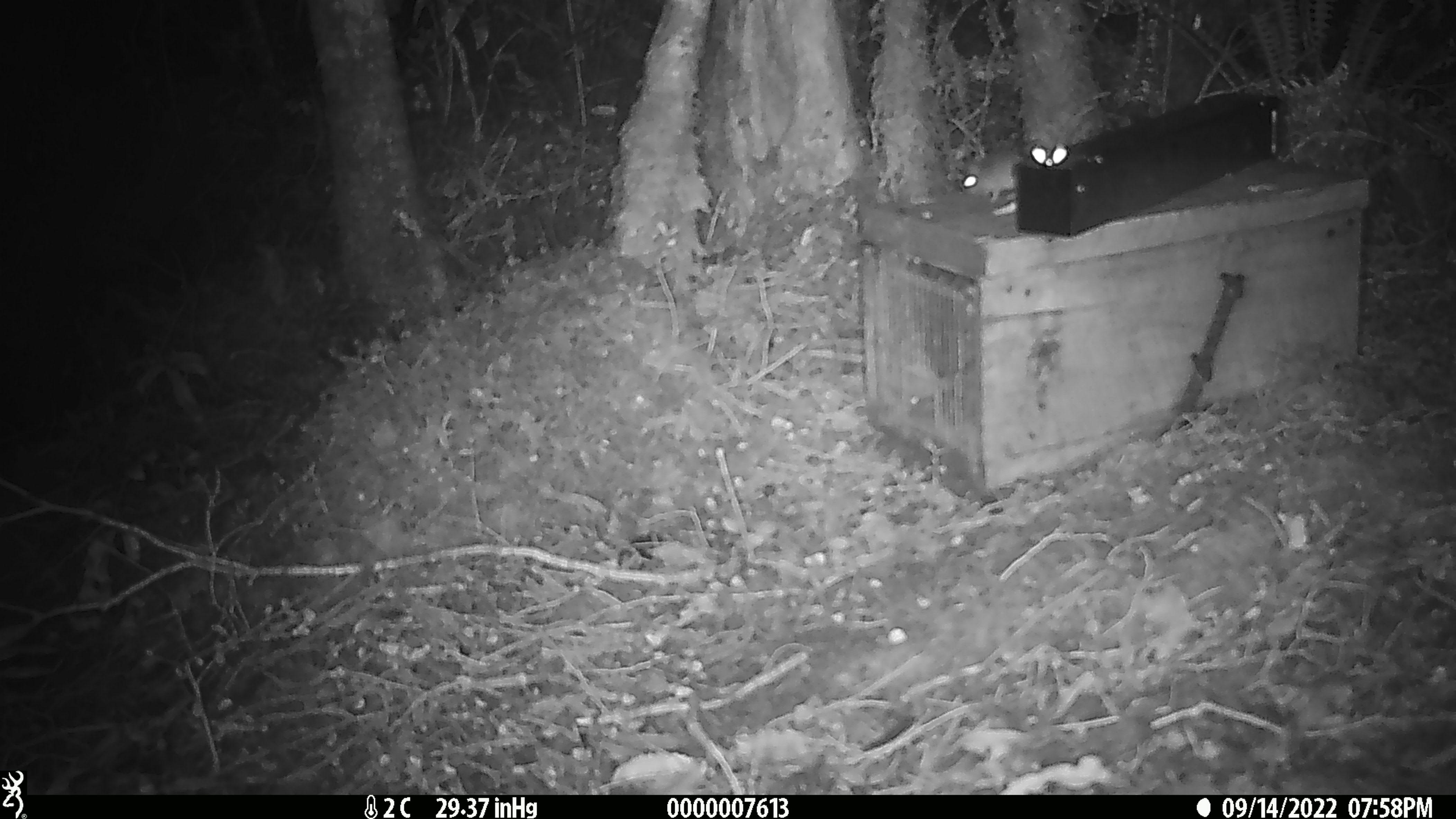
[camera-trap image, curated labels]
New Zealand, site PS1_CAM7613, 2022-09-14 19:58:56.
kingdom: Animalia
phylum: Chordata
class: Mammalia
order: Rodentia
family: Muridae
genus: Mus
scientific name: Mus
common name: mouse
Mouse (Mus).